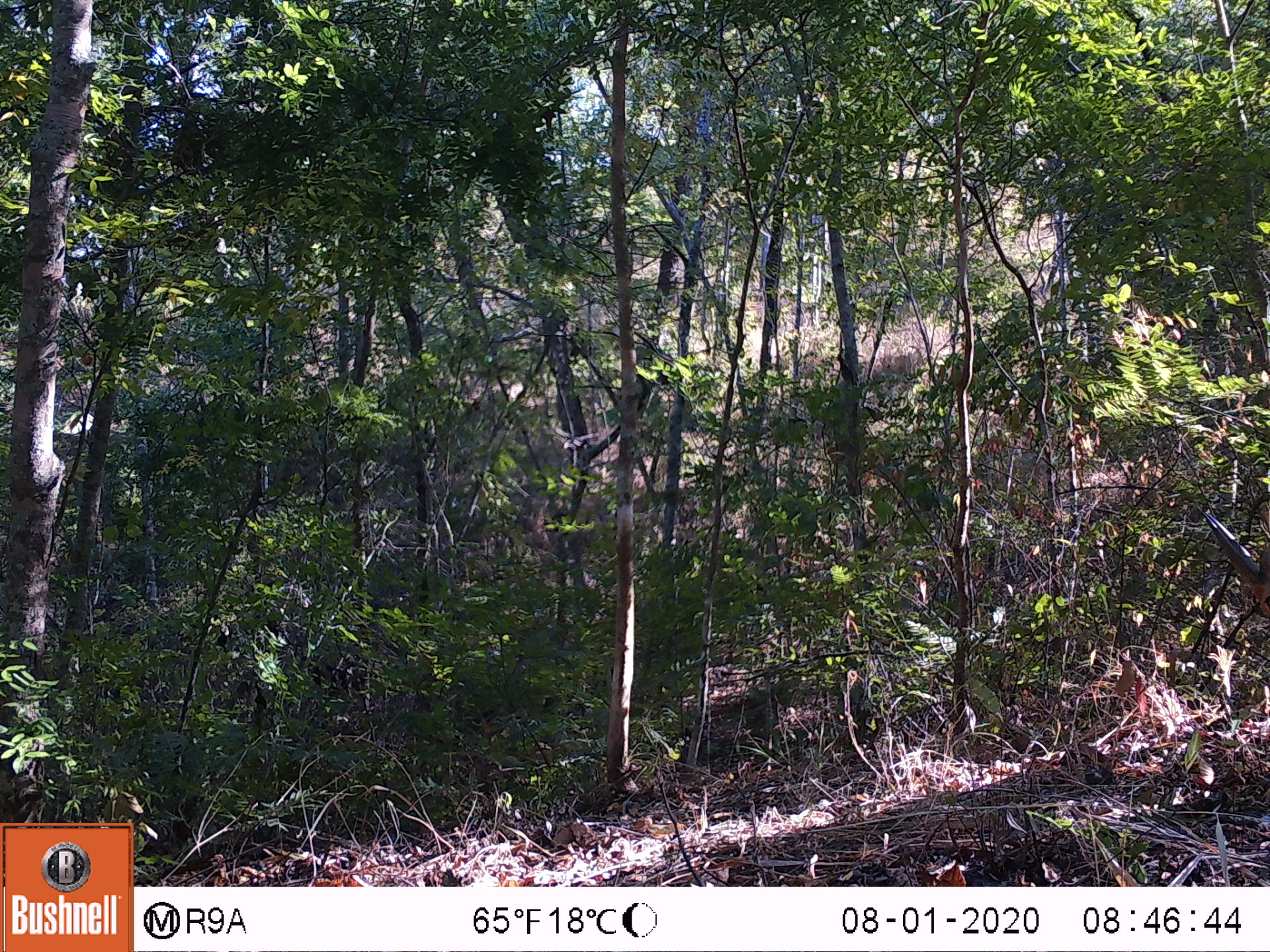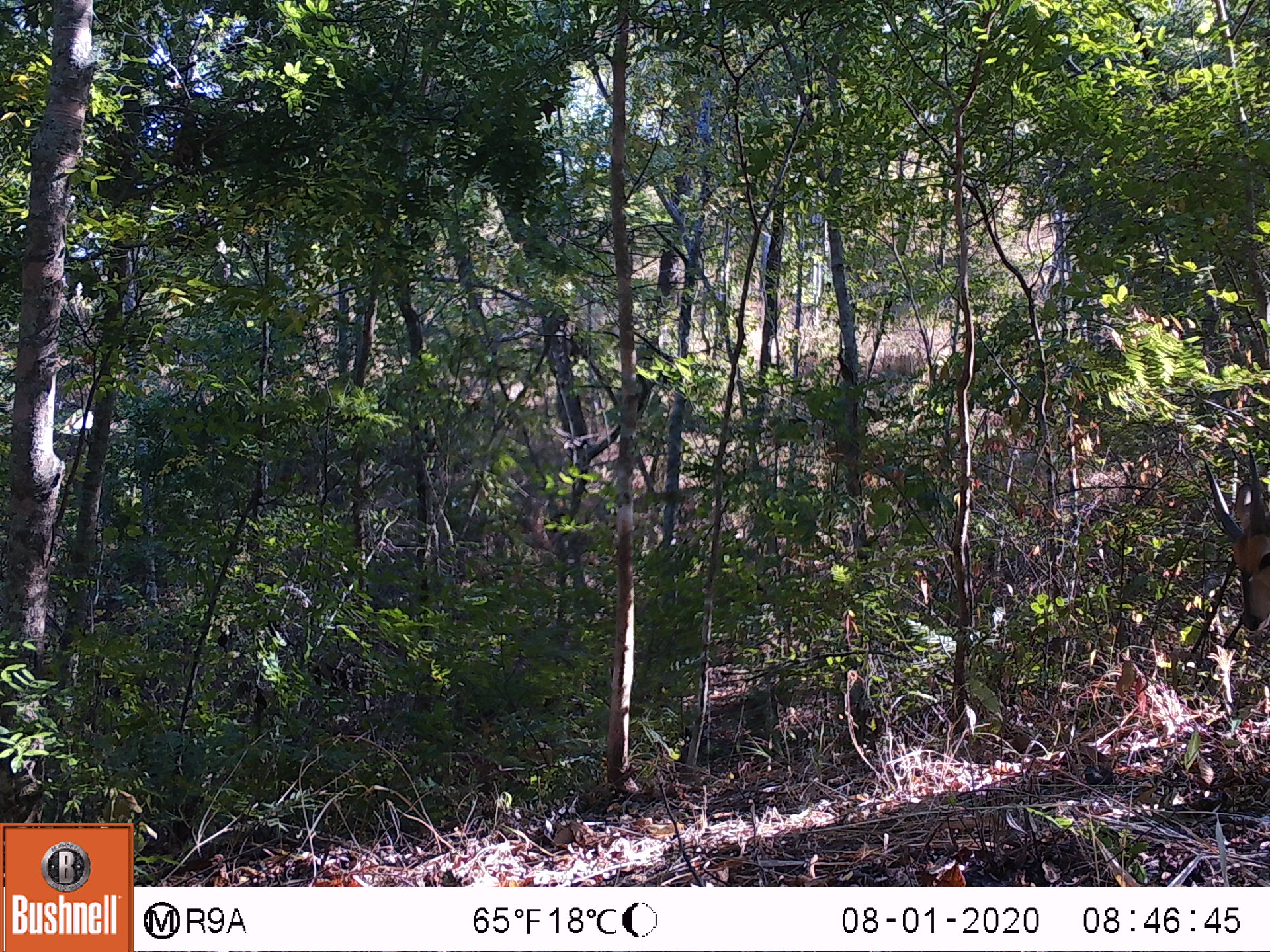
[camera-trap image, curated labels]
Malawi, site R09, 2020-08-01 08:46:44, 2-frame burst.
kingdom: Animalia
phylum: Chordata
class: Mammalia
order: Artiodactyla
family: Bovidae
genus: Tragelaphus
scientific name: Tragelaphus sylvaticus sylvaticus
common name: cape bushbuck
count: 1